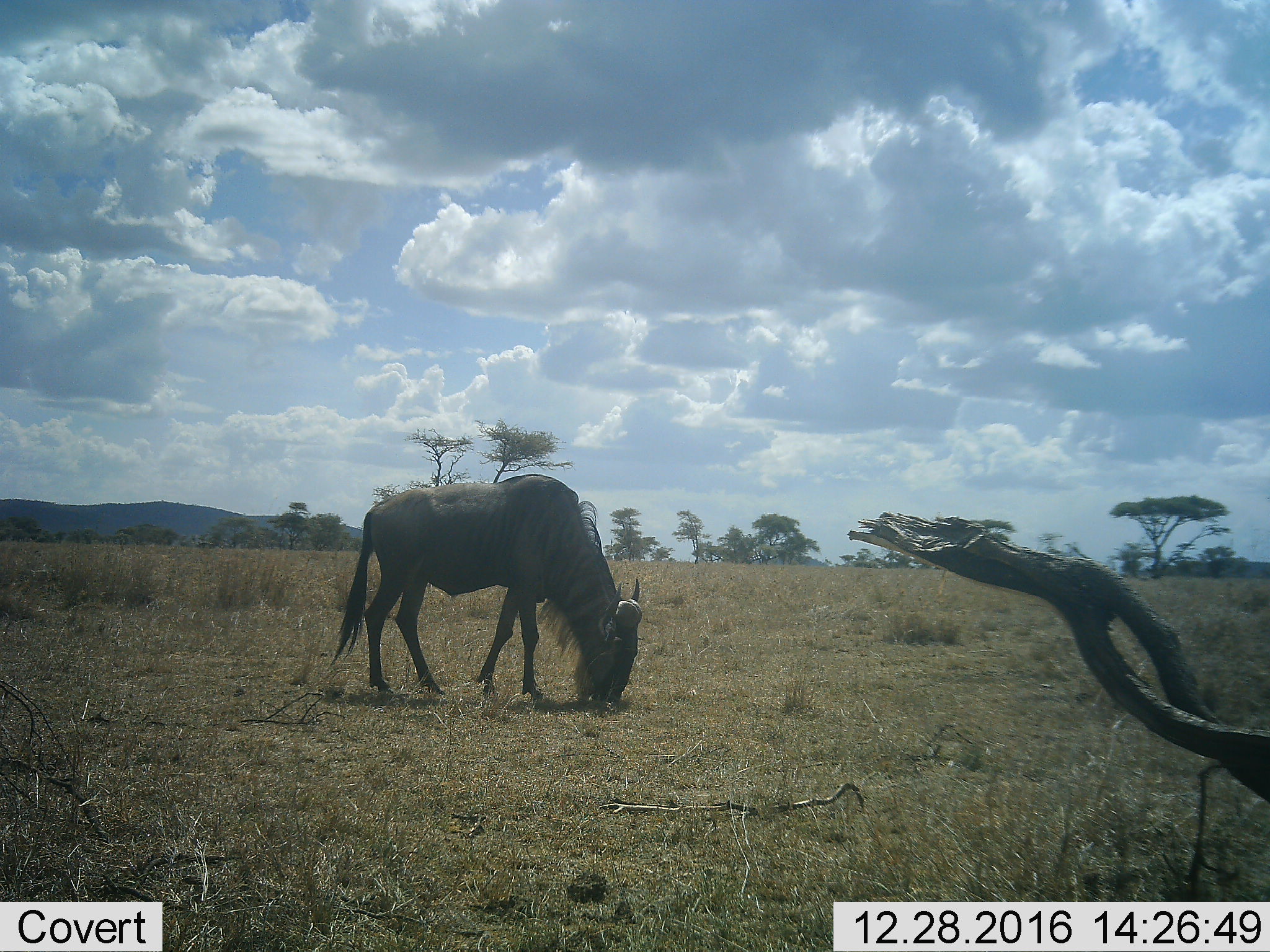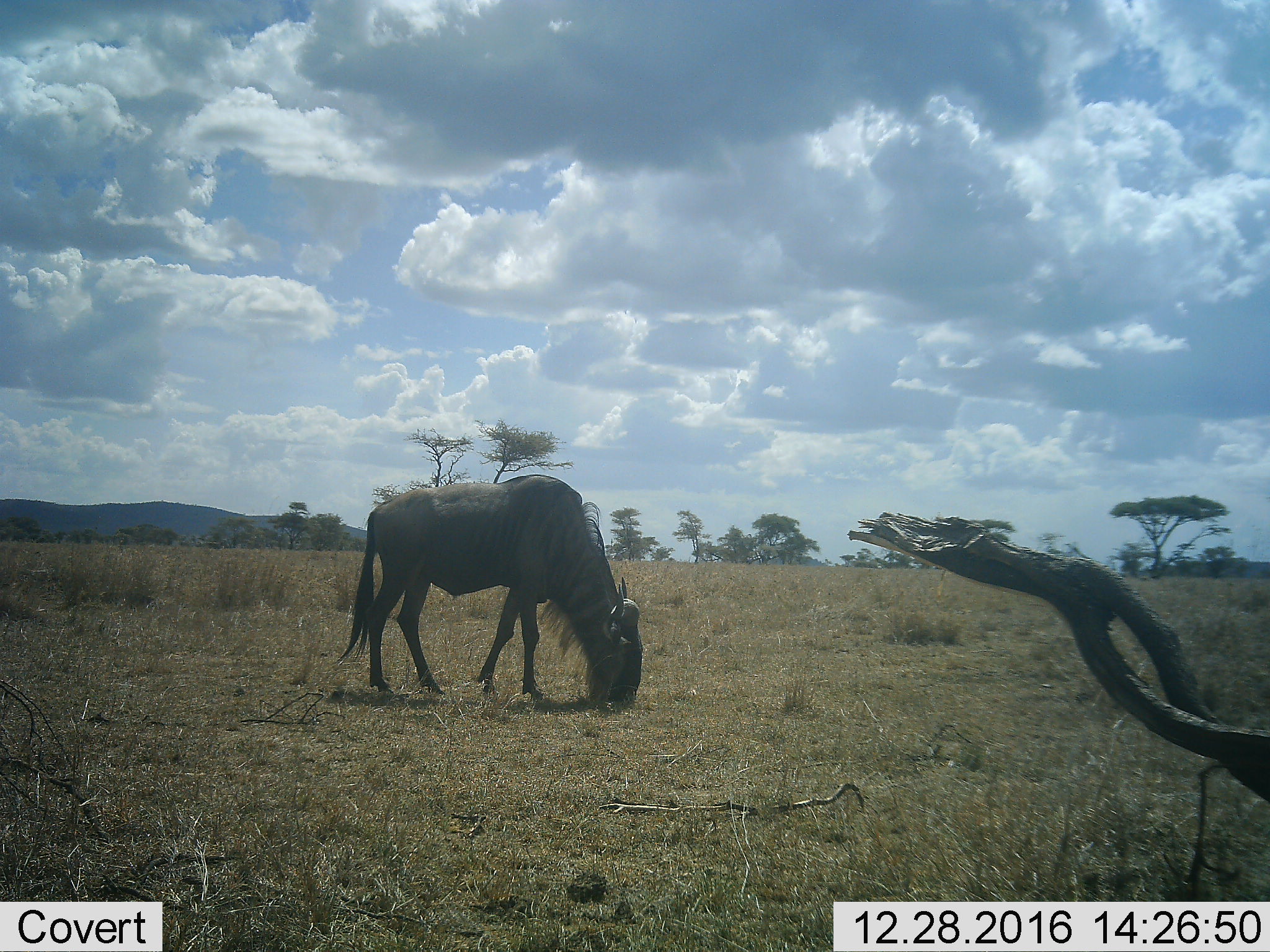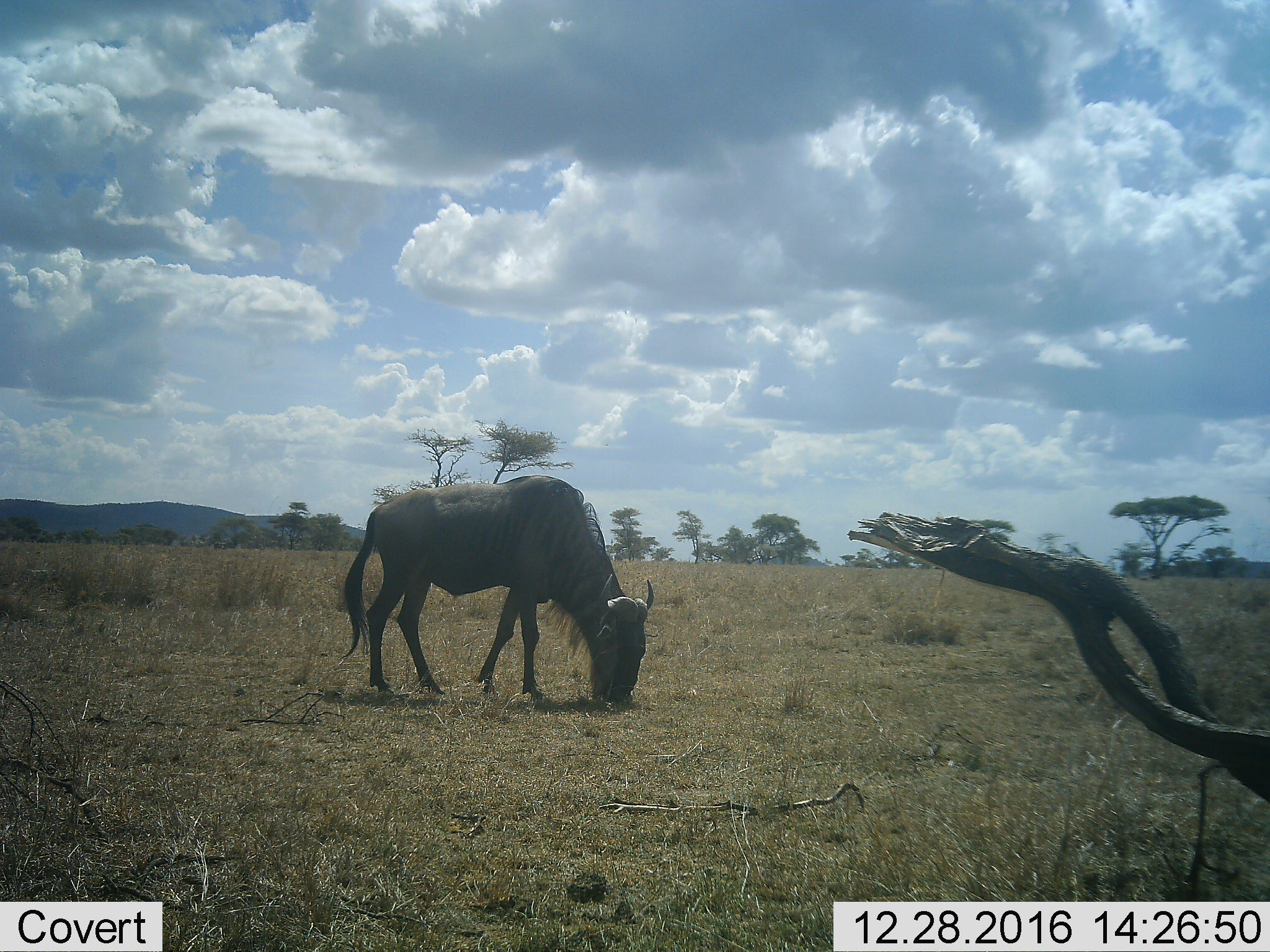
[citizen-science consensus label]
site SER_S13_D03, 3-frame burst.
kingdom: Animalia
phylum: Chordata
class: Mammalia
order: Artiodactyla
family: Bovidae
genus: Connochaetes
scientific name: Connochaetes taurinus taurinus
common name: blue wildebeest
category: wildebeestblue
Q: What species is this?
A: Wildebeestblue (blue wildebeest) (Connochaetes taurinus taurinus).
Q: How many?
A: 1.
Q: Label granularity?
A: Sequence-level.